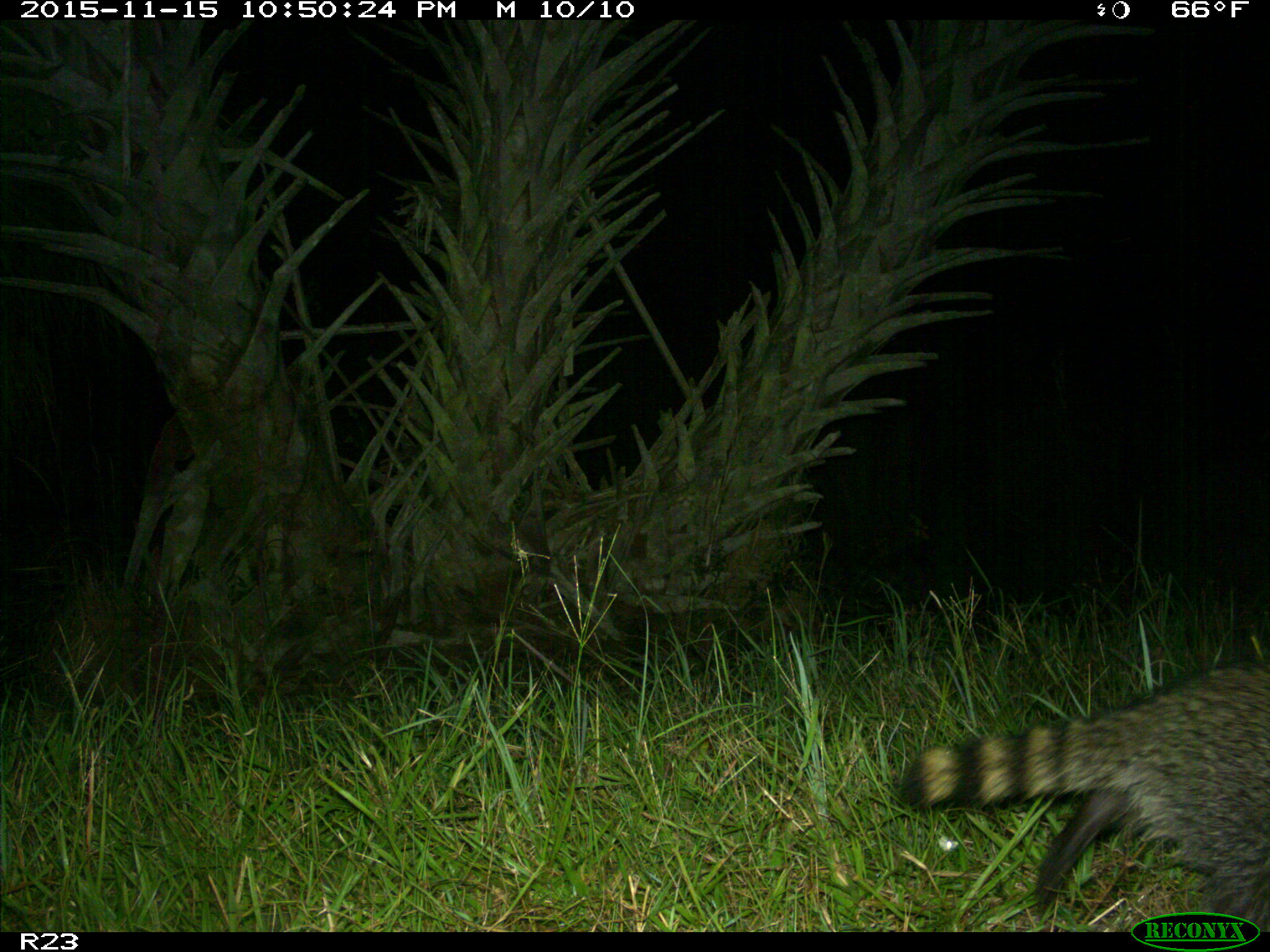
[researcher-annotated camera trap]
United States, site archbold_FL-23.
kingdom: Animalia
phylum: Chordata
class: Mammalia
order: Carnivora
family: Procyonidae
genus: Procyon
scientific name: Procyon lotor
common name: common raccoon